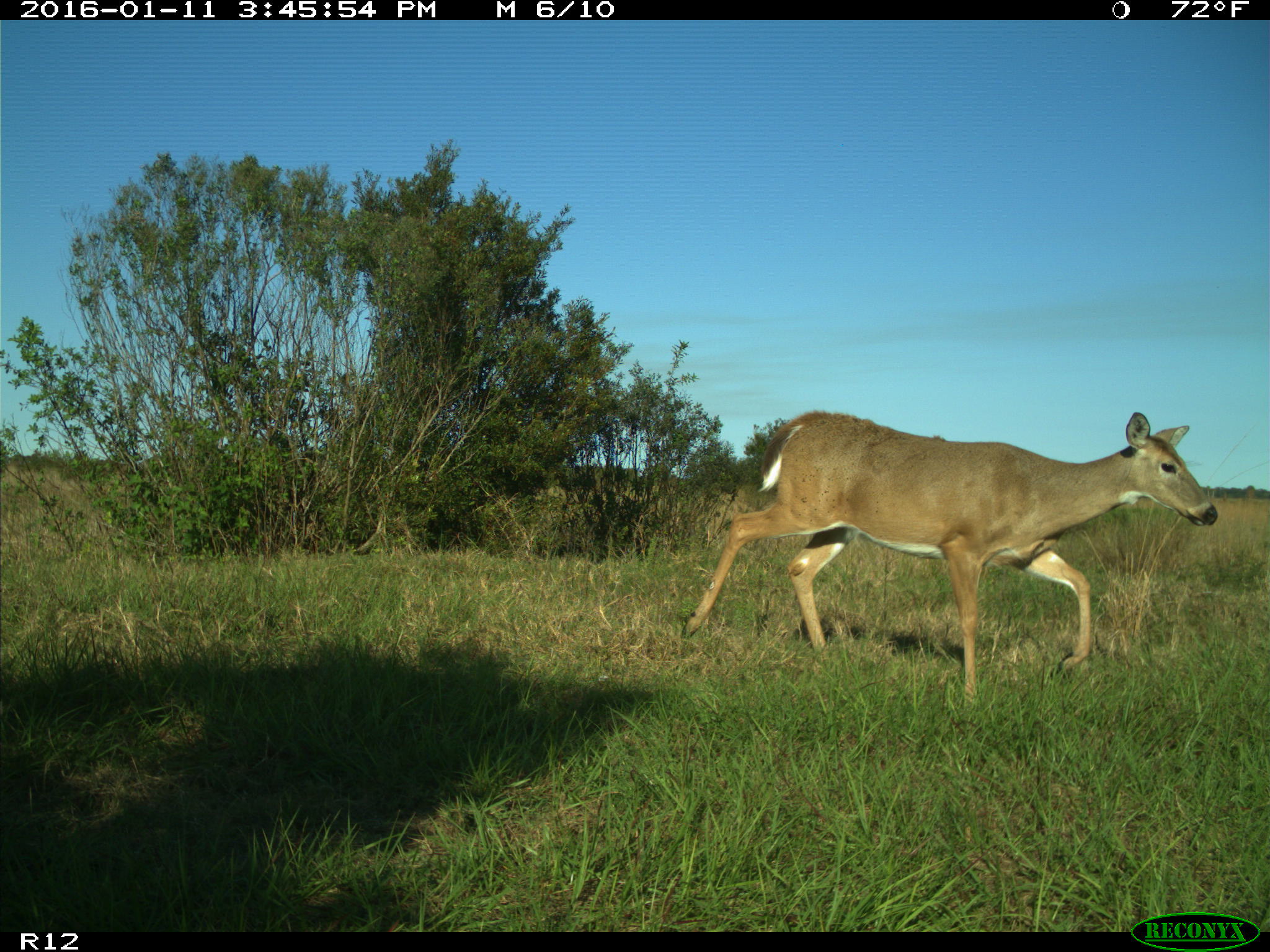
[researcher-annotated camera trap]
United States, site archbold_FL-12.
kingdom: Animalia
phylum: Chordata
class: Mammalia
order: Artiodactyla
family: Cervidae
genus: Odocoileus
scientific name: Odocoileus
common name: deer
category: unidentified deer